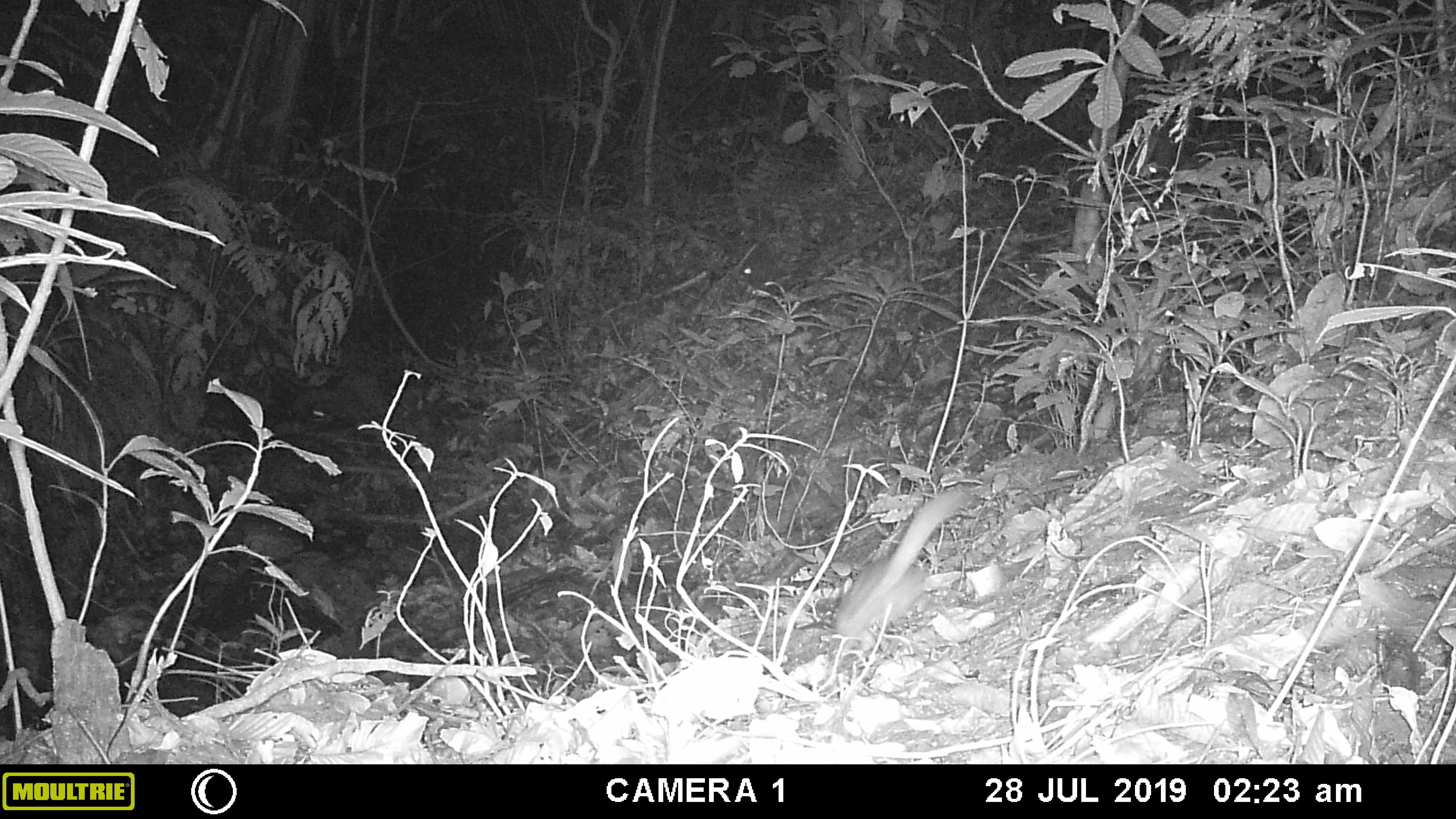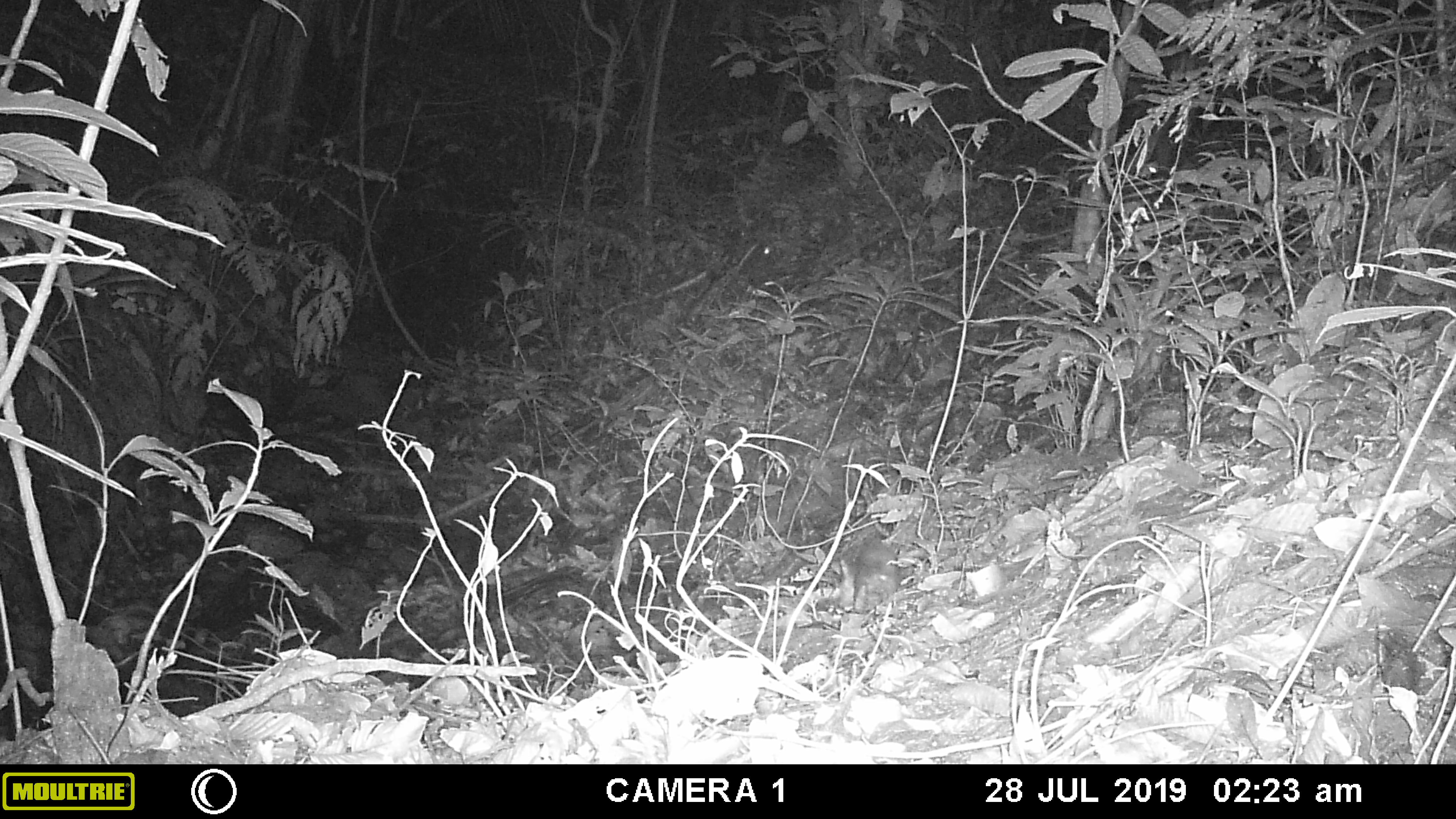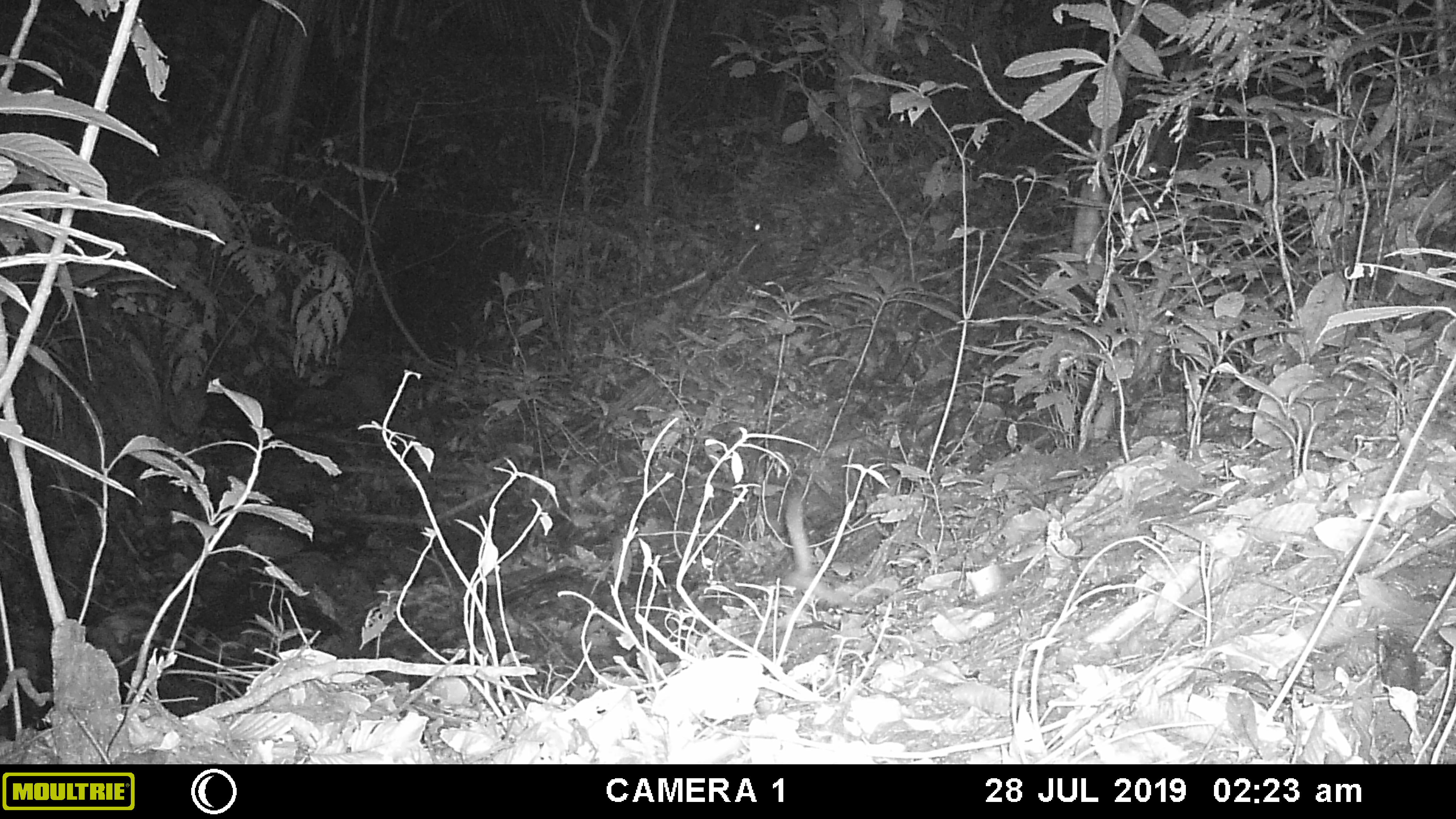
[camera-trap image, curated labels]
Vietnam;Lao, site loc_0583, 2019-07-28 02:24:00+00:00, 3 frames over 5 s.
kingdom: Animalia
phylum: Chordata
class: Mammalia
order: Carnivora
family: Mustelidae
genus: Melogale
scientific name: Melogale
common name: ferret badger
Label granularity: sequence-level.